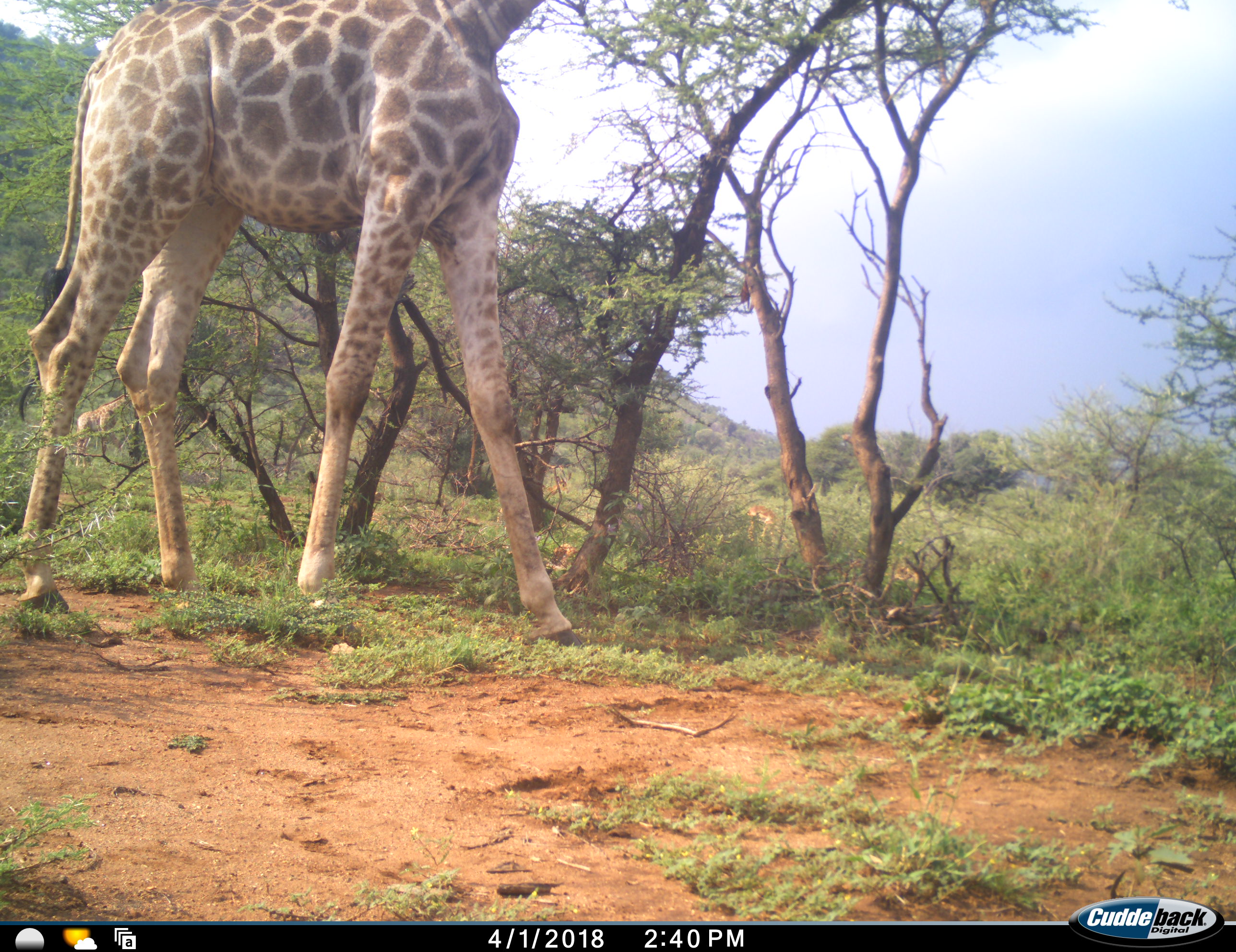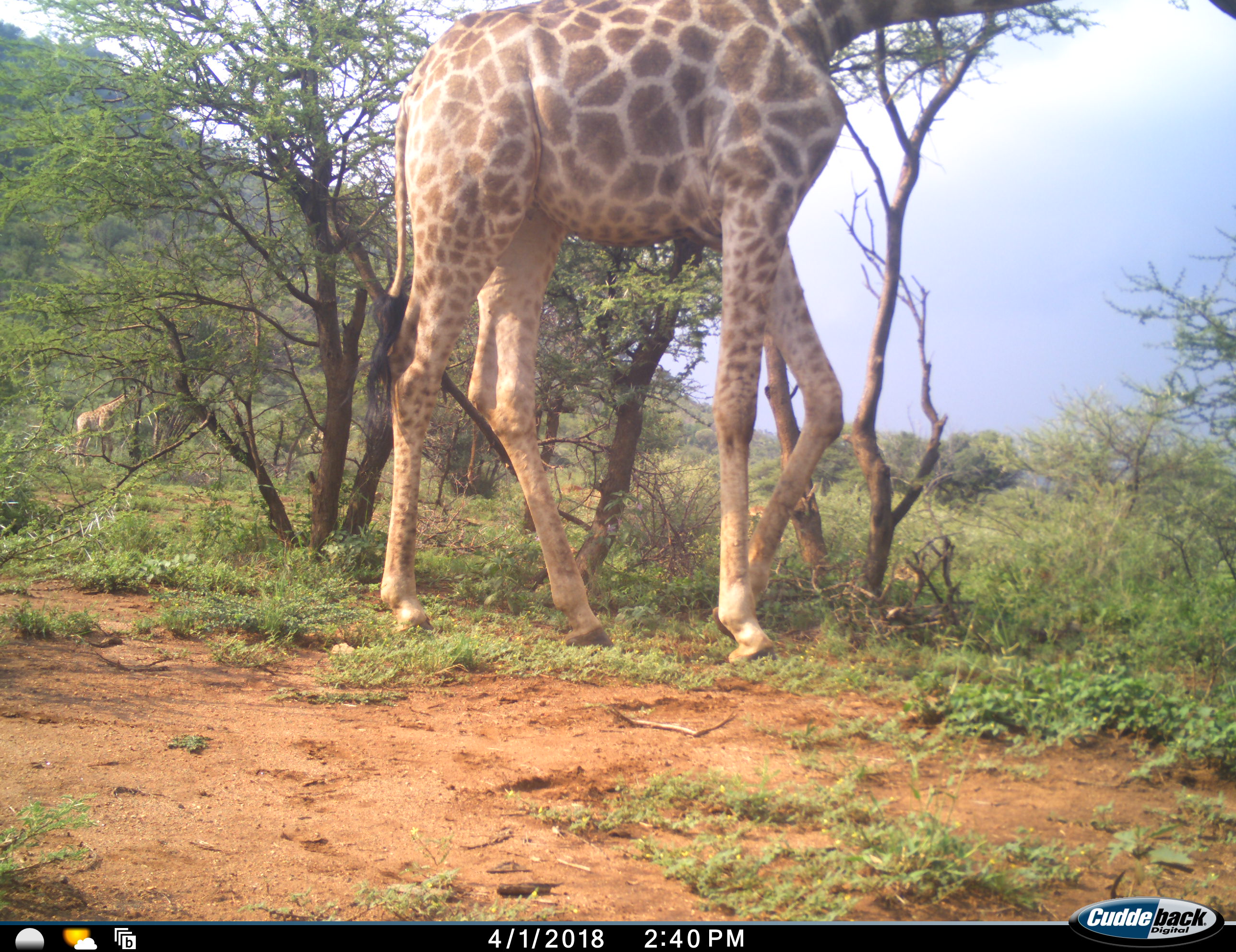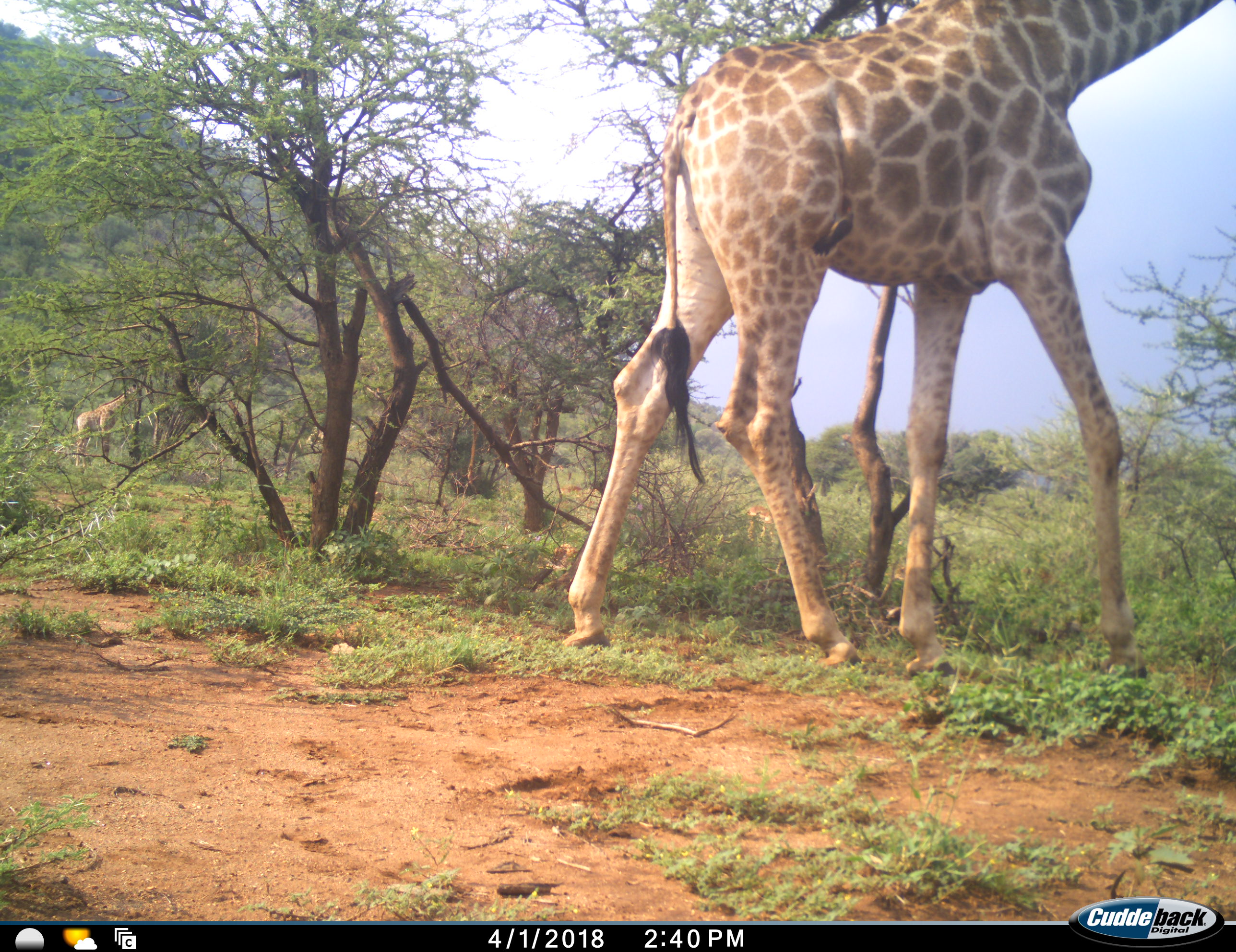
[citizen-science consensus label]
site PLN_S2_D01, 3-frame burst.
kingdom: Animalia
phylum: Chordata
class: Mammalia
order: Artiodactyla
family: Giraffidae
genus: Giraffa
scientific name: Giraffa camelopardalis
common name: giraffe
Giraffe (Giraffa camelopardalis), count 2. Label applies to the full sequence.